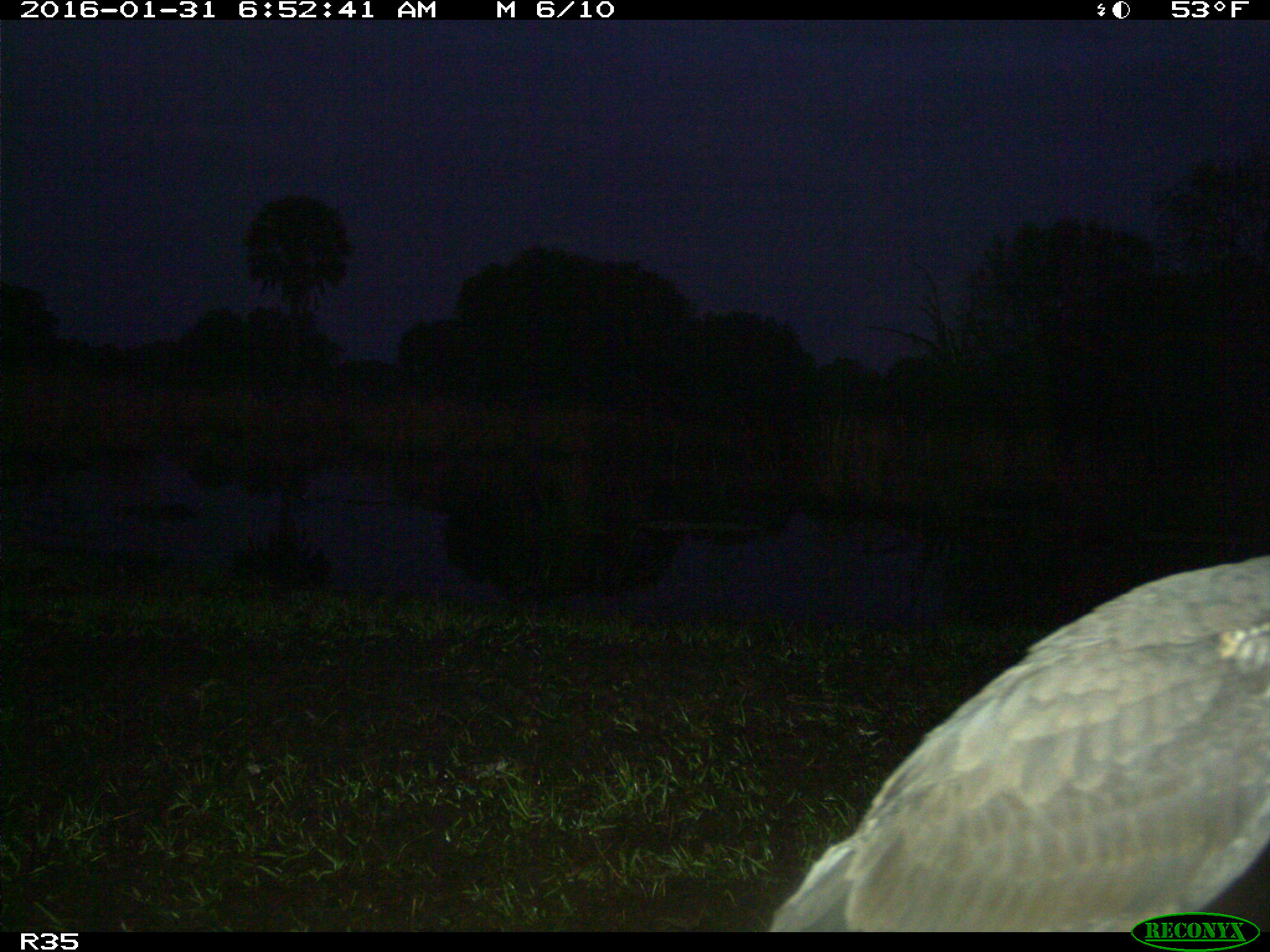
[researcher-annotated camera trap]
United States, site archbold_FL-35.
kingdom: Animalia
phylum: Chordata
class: Aves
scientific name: Aves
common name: birds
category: unidentified bird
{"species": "unidentified bird (birds) (Aves)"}